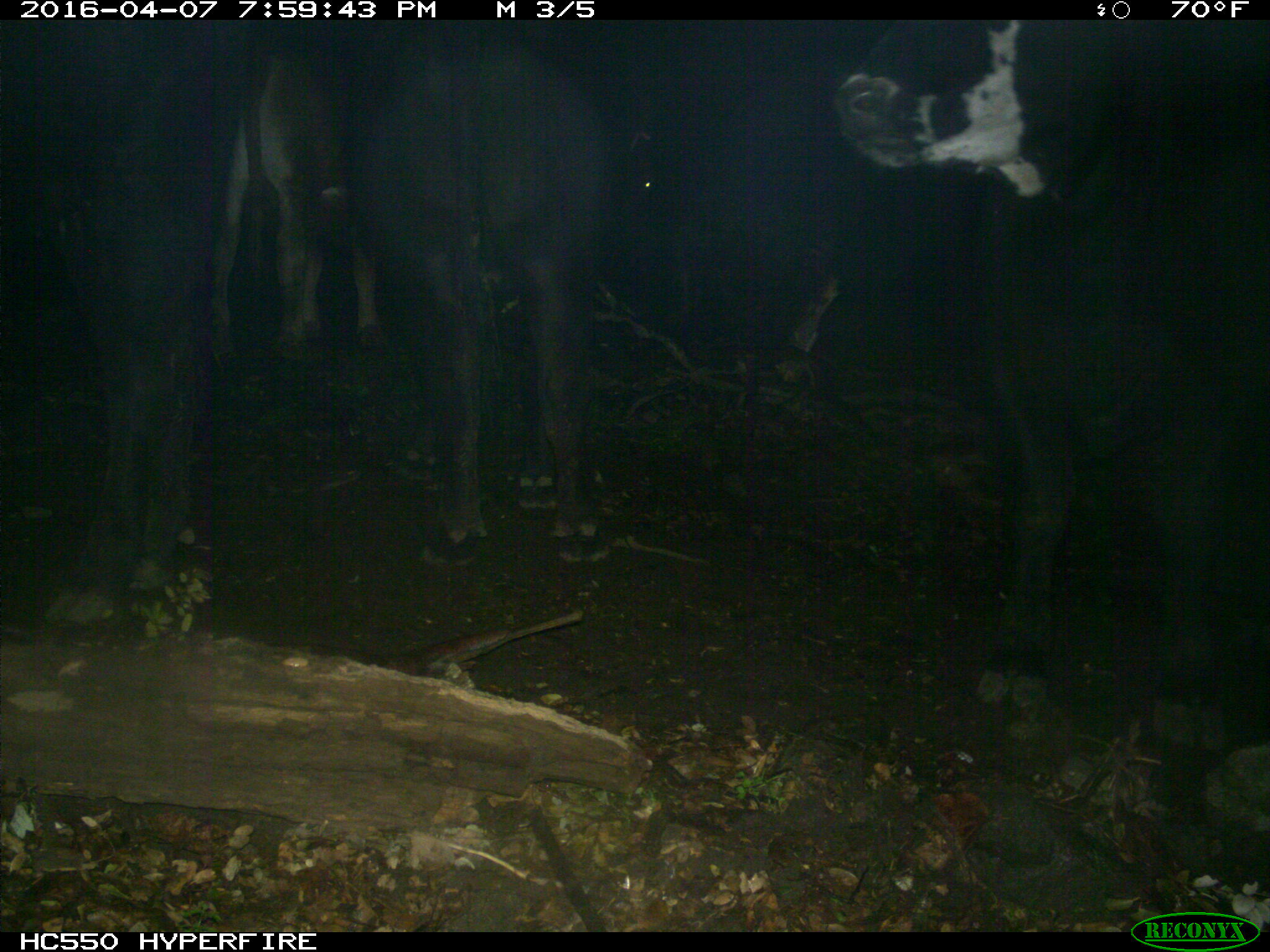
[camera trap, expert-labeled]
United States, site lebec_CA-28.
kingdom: Animalia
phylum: Chordata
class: Mammalia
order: Artiodactyla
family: Bovidae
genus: Bos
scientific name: Bos taurus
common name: domestic cow